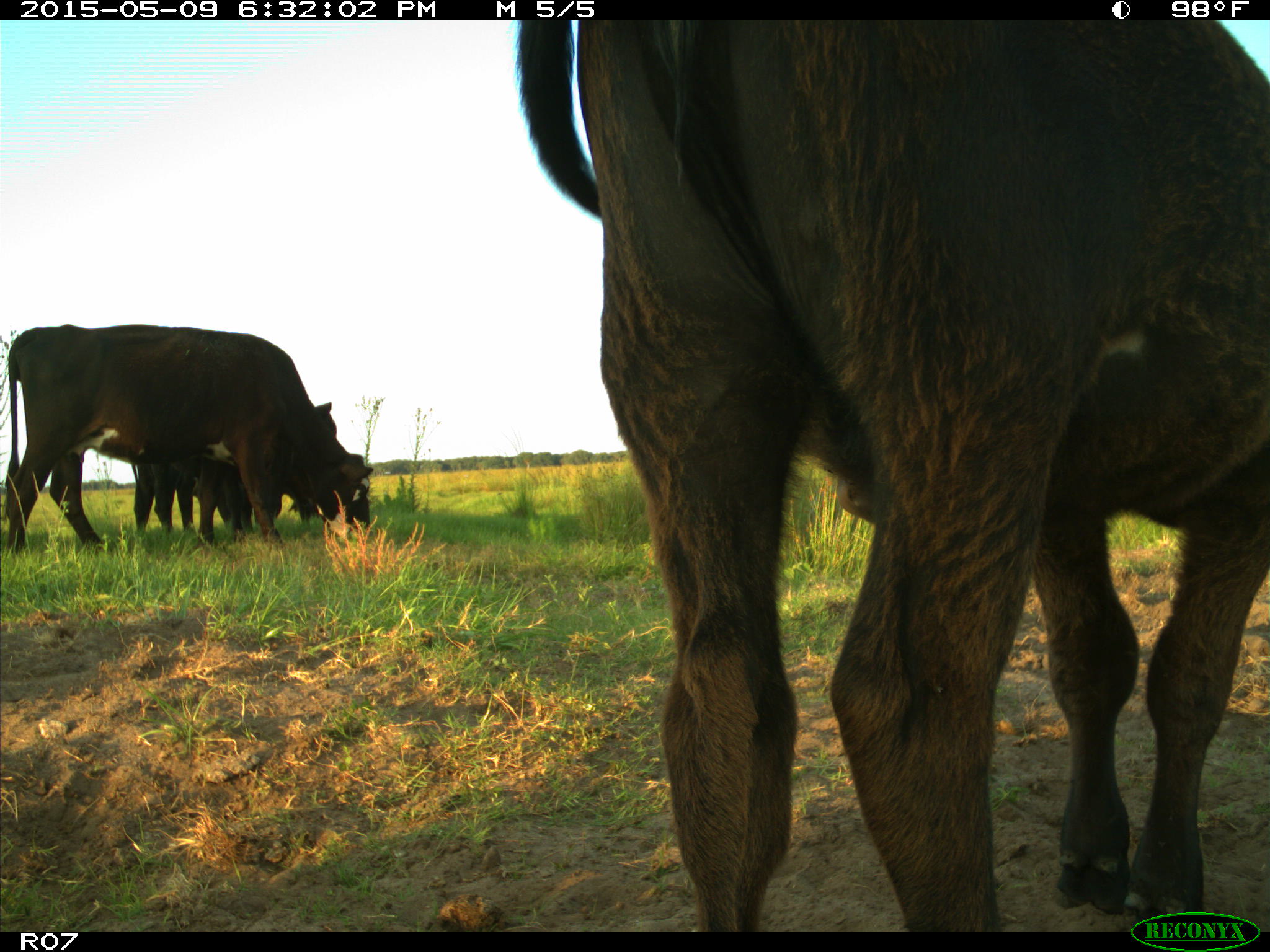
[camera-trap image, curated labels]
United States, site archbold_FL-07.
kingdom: Animalia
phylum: Chordata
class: Mammalia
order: Artiodactyla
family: Bovidae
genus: Bos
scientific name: Bos taurus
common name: domestic cow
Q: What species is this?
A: Bos taurus (domestic cow).